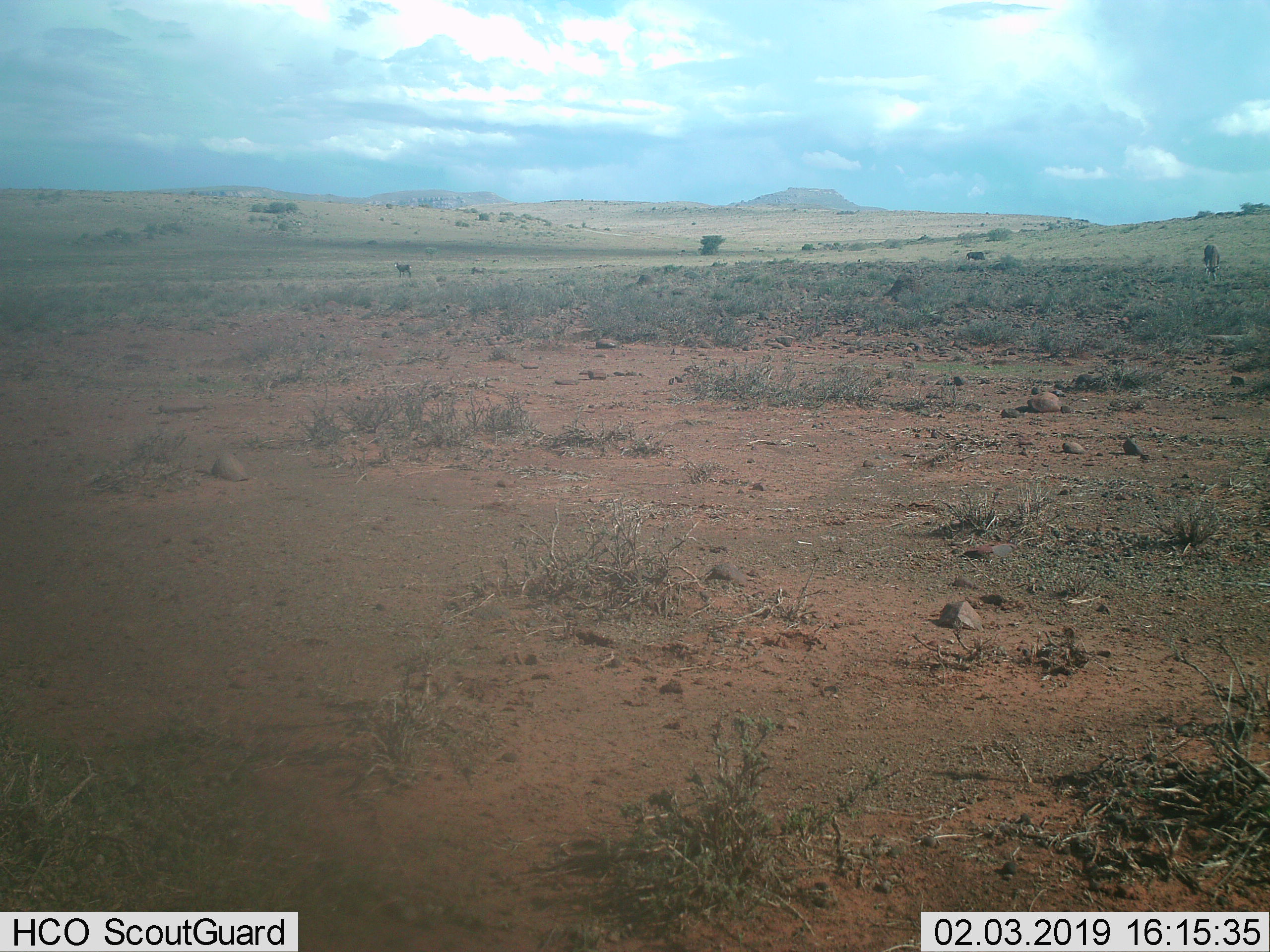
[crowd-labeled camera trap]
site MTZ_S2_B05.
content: unidentified animal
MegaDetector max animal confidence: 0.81